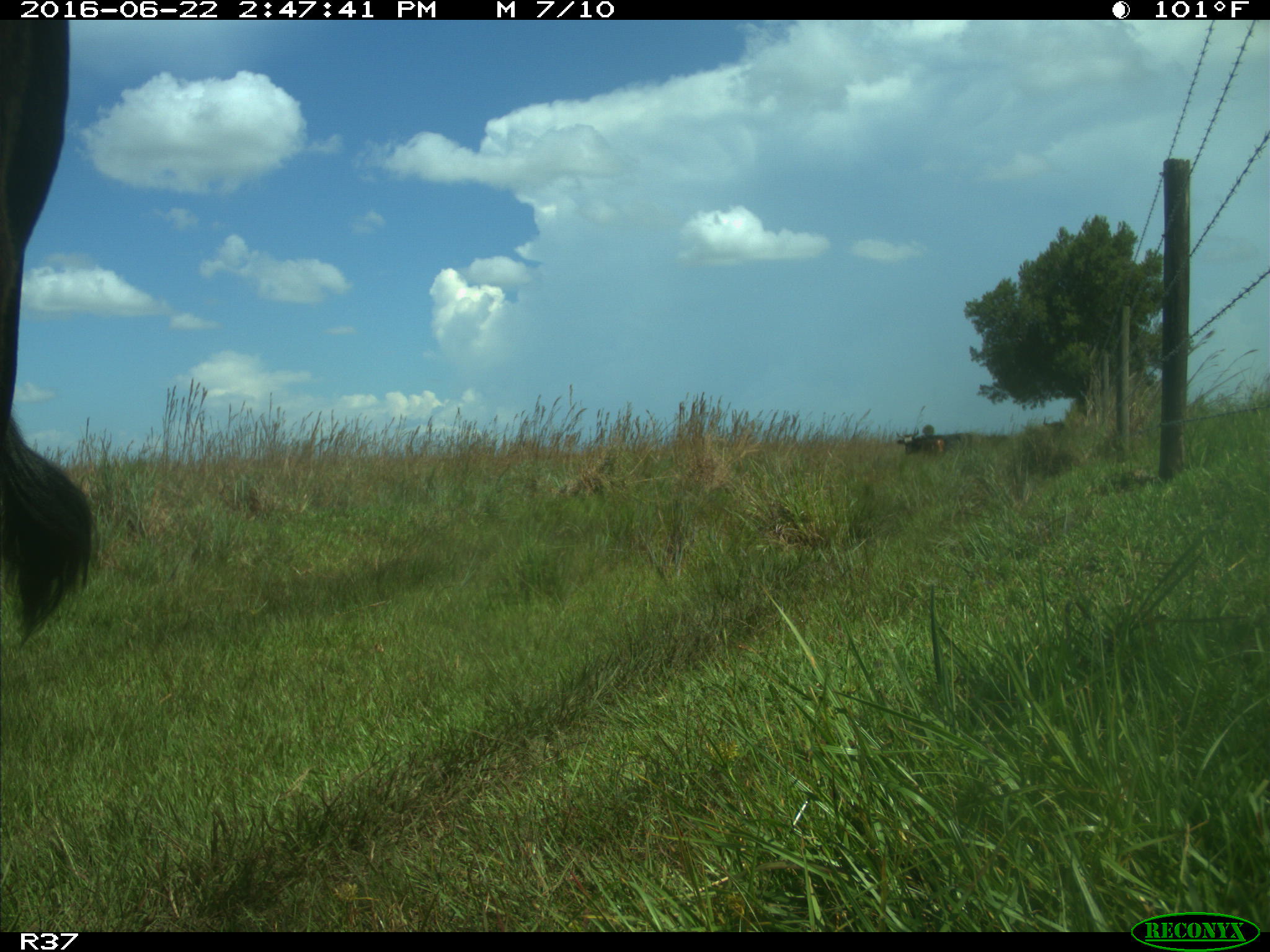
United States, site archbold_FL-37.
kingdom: Animalia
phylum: Chordata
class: Mammalia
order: Artiodactyla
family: Bovidae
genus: Bos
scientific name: Bos taurus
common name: domestic cow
Bos taurus (domestic cow).